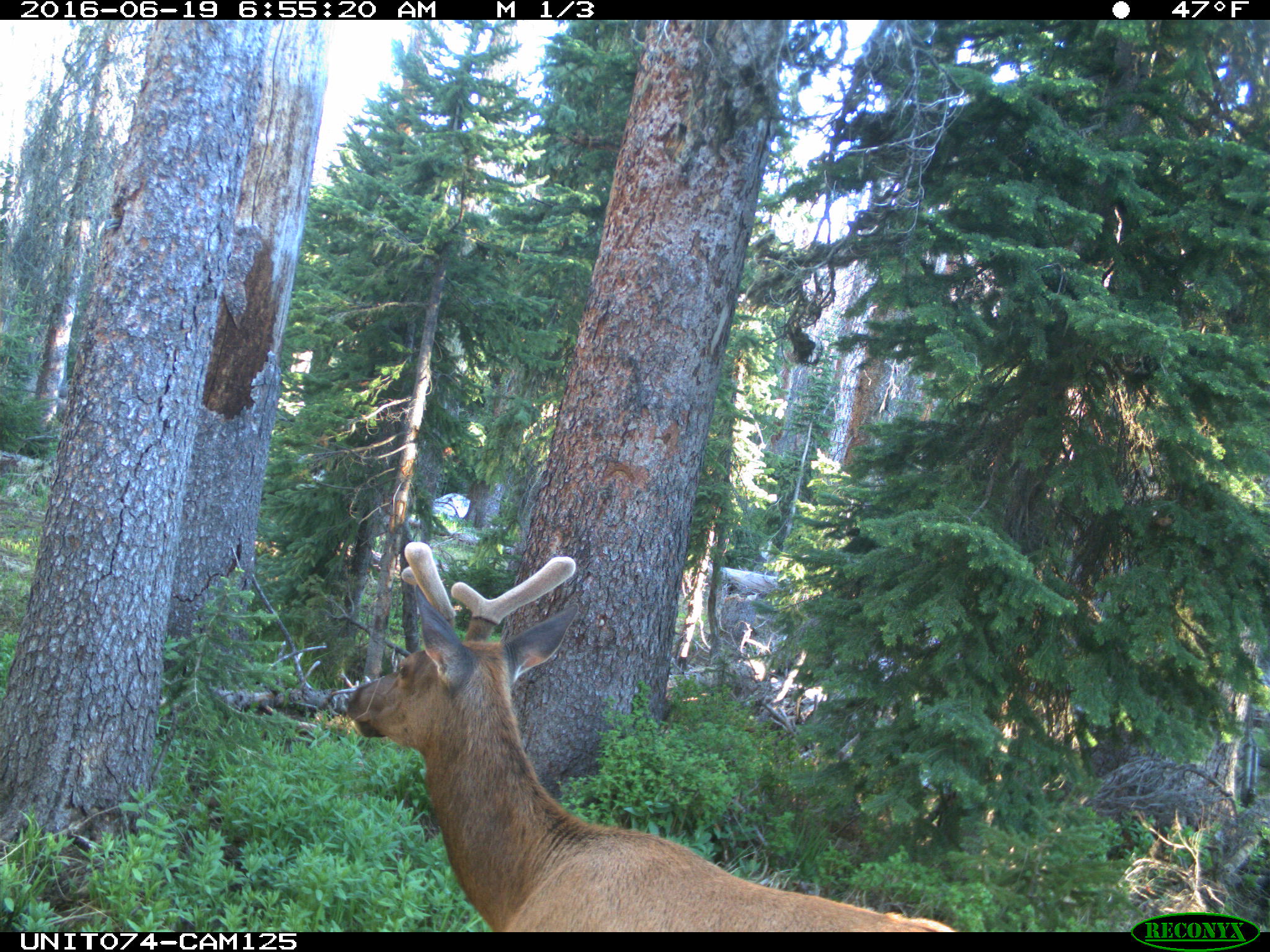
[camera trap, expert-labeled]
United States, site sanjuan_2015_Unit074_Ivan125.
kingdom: Animalia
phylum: Chordata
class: Mammalia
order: Artiodactyla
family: Cervidae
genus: Cervus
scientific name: Cervus elaphus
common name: red deer